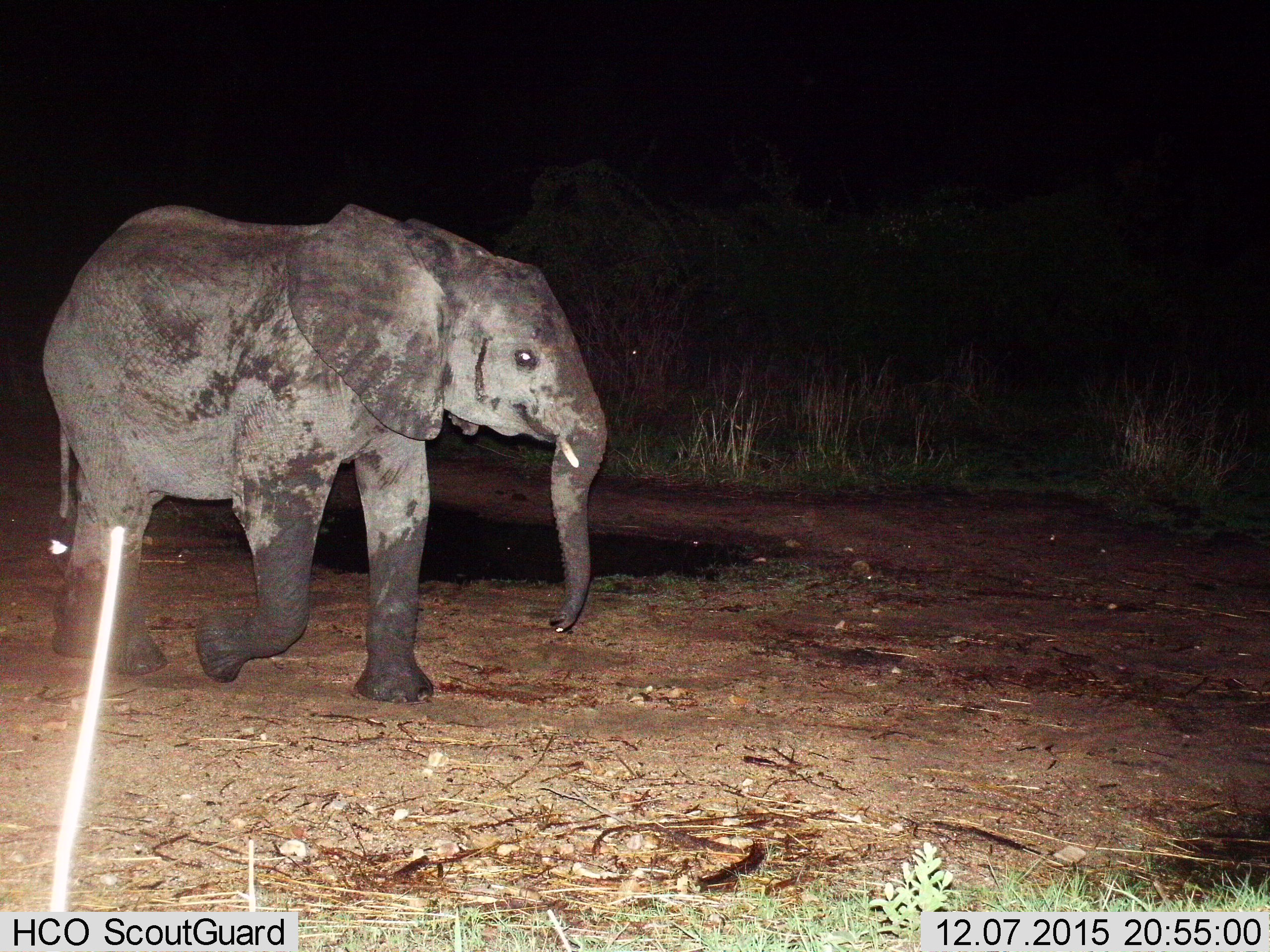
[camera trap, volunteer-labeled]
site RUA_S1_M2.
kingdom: Animalia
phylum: Chordata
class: Mammalia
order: Proboscidea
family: Elephantidae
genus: Loxodonta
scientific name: Loxodonta africana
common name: african bush elephant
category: elephant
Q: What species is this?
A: Elephant (african bush elephant) (Loxodonta africana).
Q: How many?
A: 1.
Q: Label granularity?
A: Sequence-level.